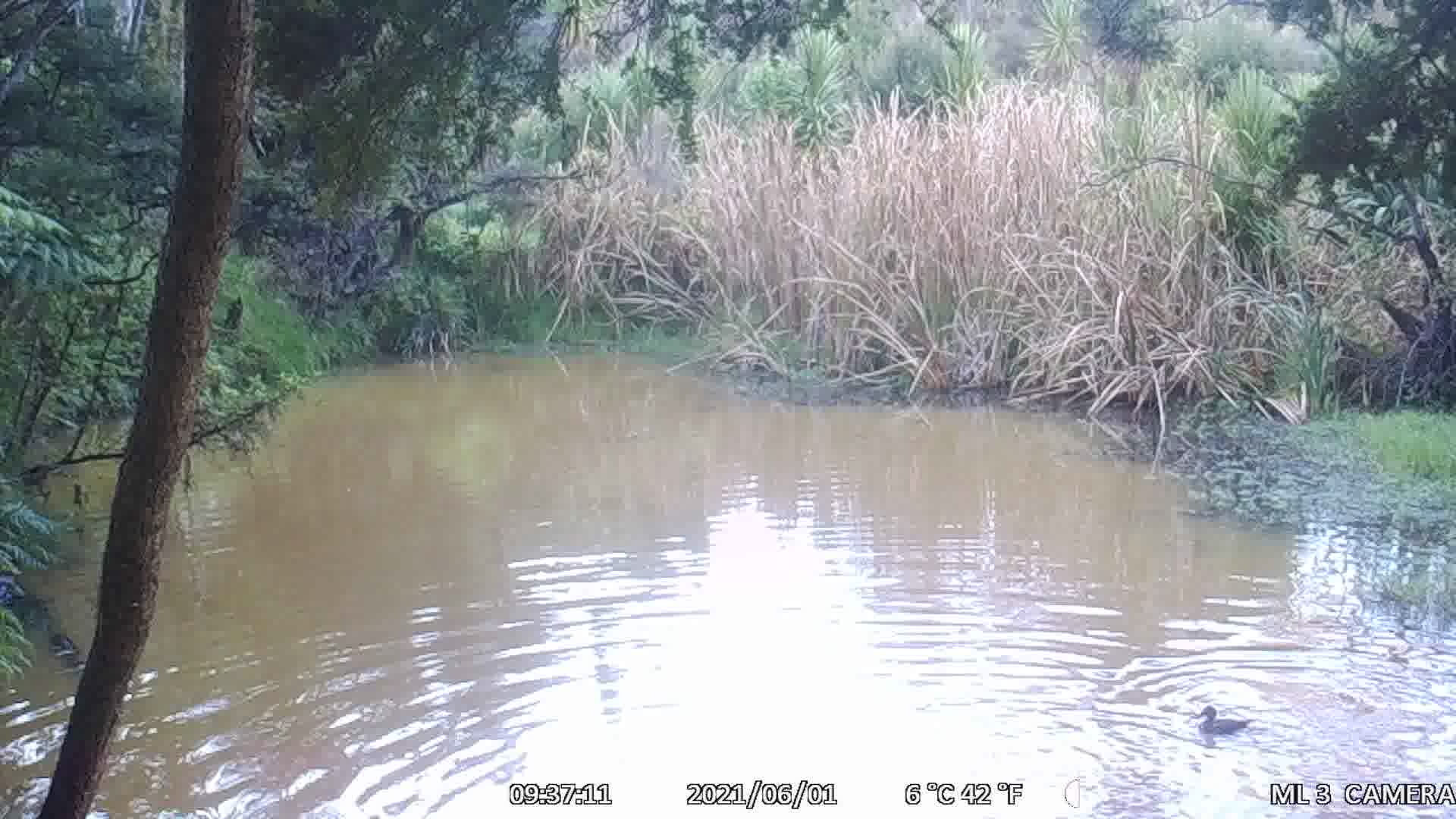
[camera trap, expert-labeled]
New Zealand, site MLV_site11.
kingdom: Animalia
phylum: Chordata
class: Aves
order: Anseriformes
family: Anatidae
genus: Anas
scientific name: Anas chlorotis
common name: brown teal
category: pateke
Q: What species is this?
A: Pateke (brown teal) (Anas chlorotis).